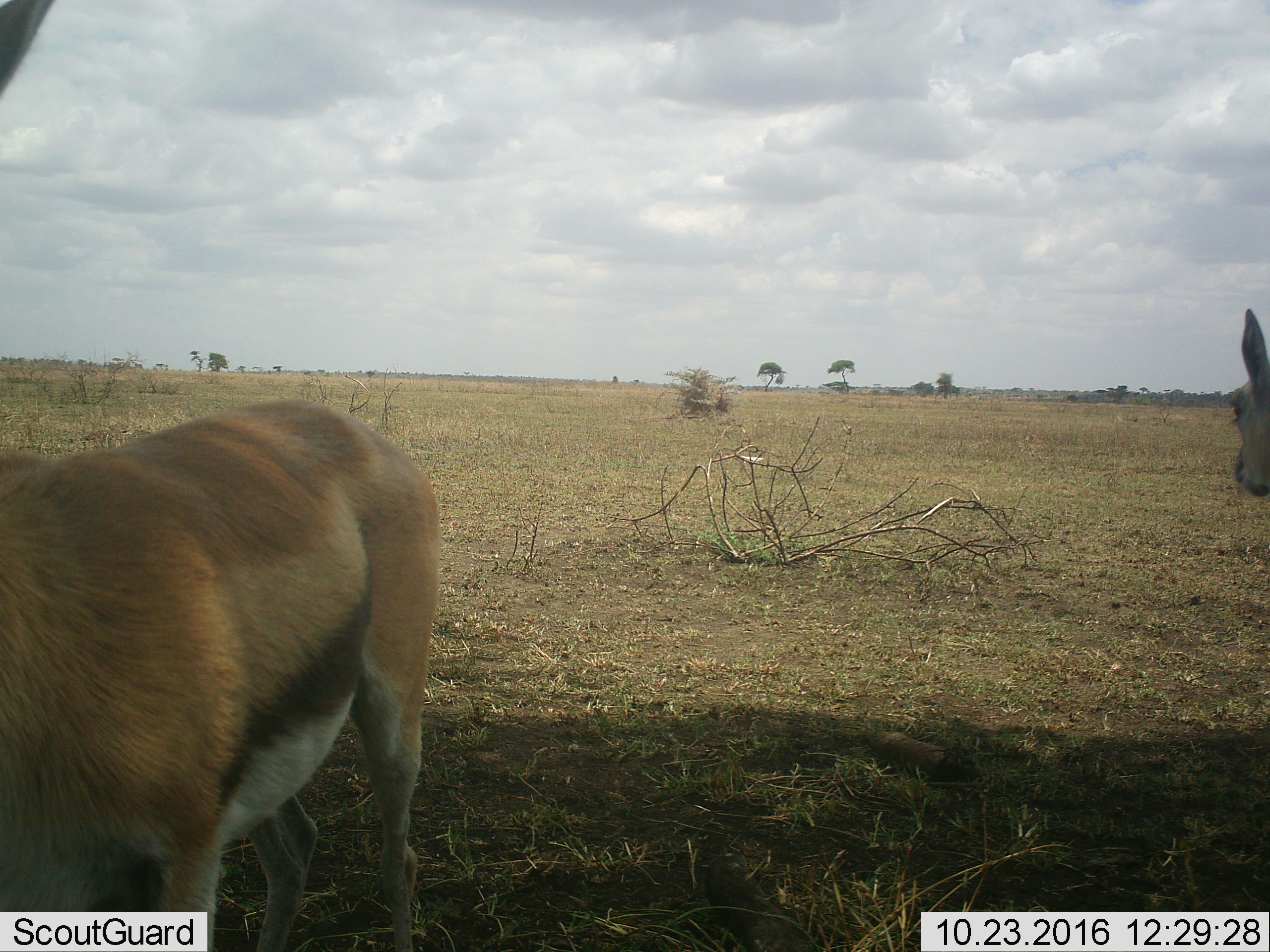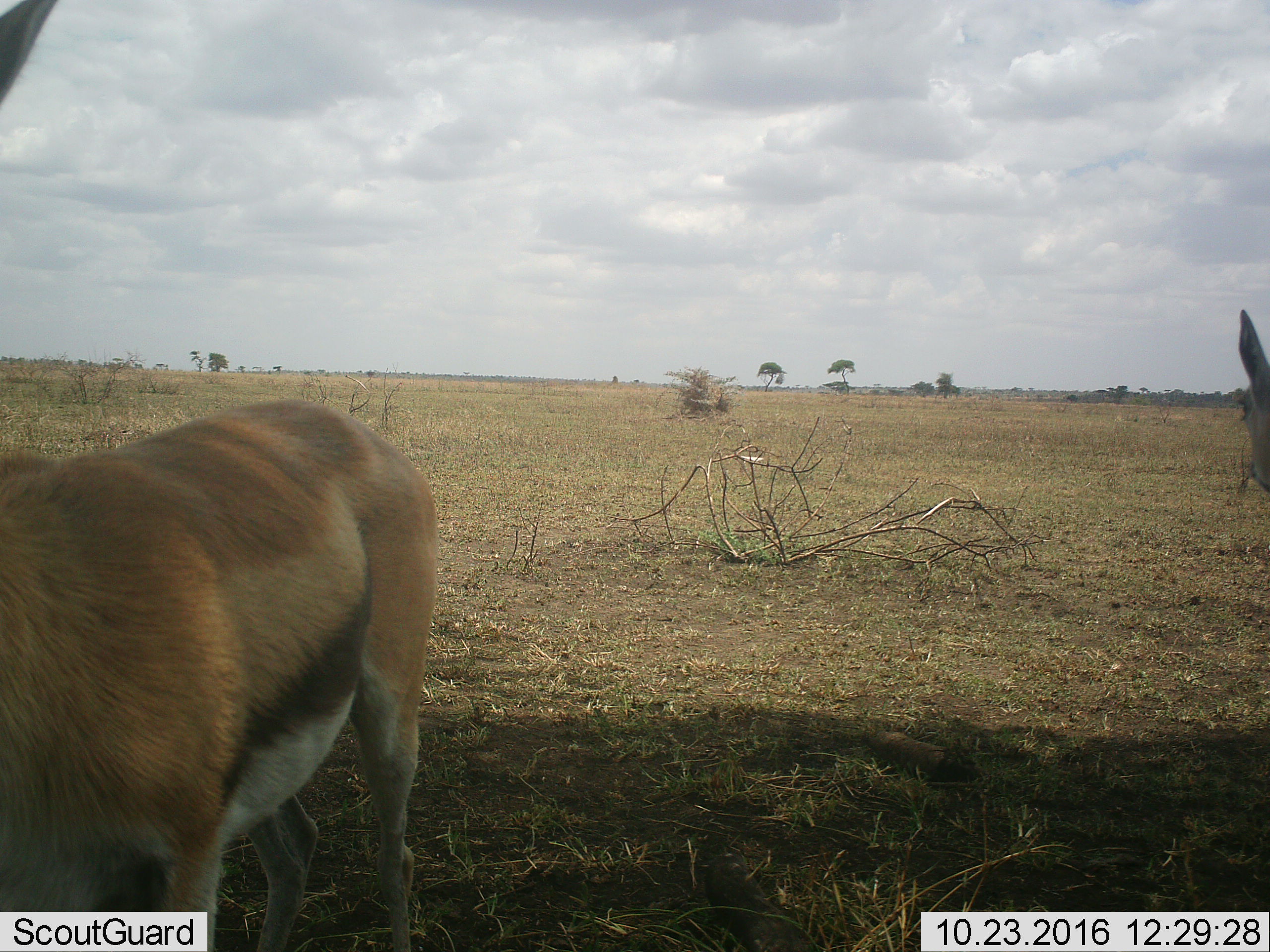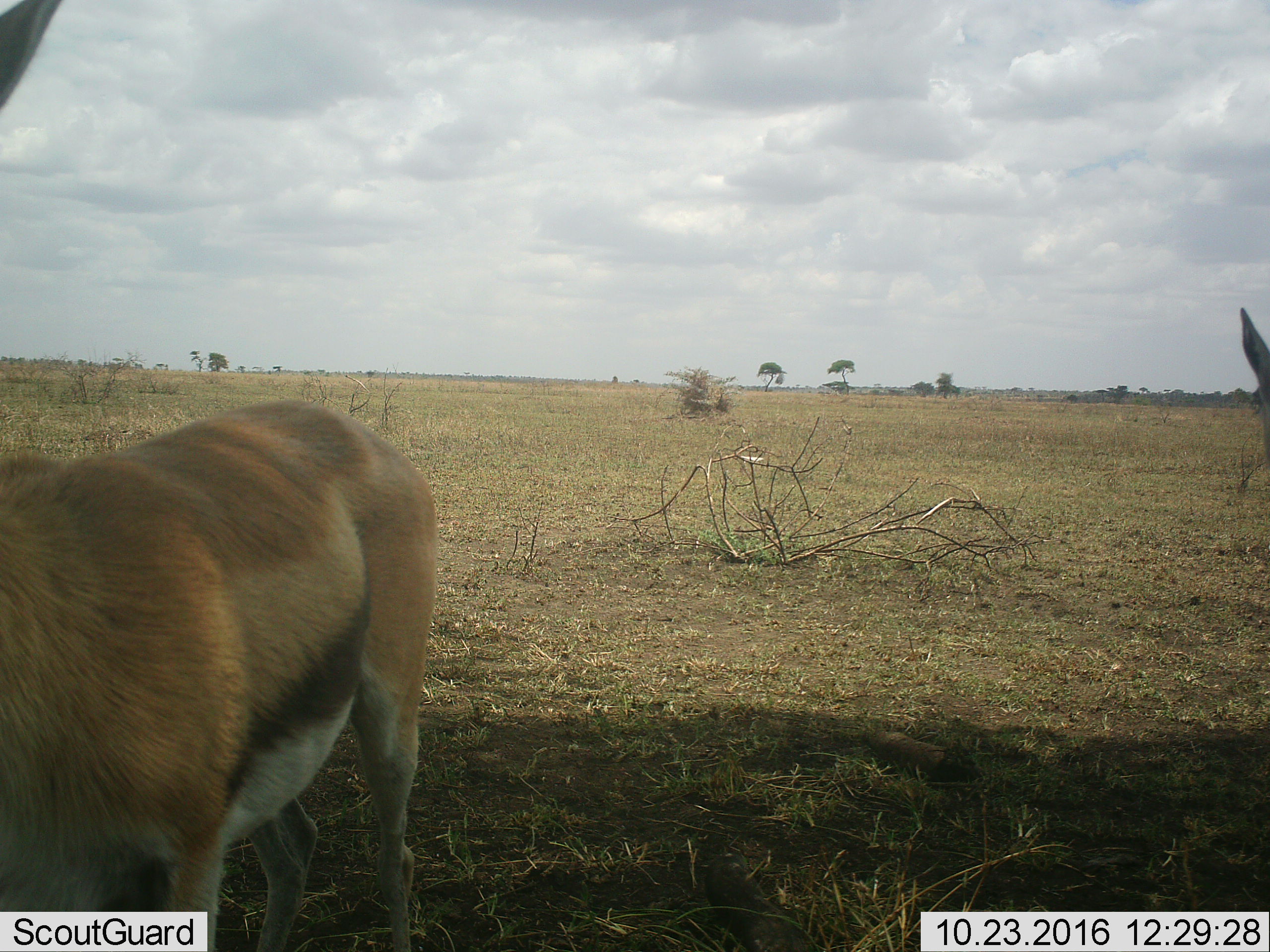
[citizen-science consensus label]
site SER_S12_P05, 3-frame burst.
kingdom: Animalia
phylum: Chordata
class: Mammalia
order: Artiodactyla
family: Bovidae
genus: Eudorcas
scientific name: Eudorcas thomsonii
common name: thomson's gazelle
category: gazellethomsons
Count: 2.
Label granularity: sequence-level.